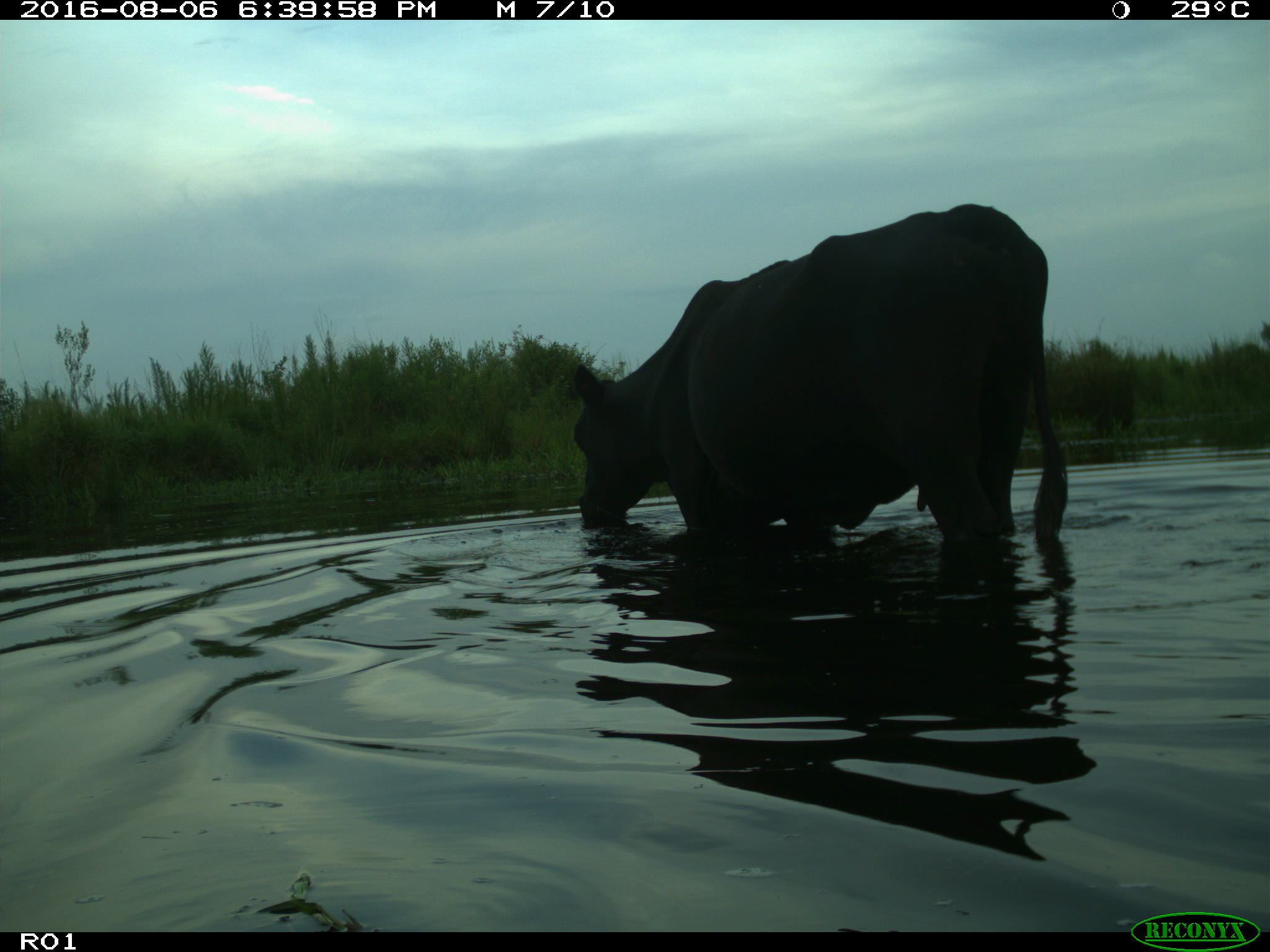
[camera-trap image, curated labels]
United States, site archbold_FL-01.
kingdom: Animalia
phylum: Chordata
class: Mammalia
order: Artiodactyla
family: Bovidae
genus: Bos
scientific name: Bos taurus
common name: domestic cow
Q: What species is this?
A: Bos taurus (domestic cow).